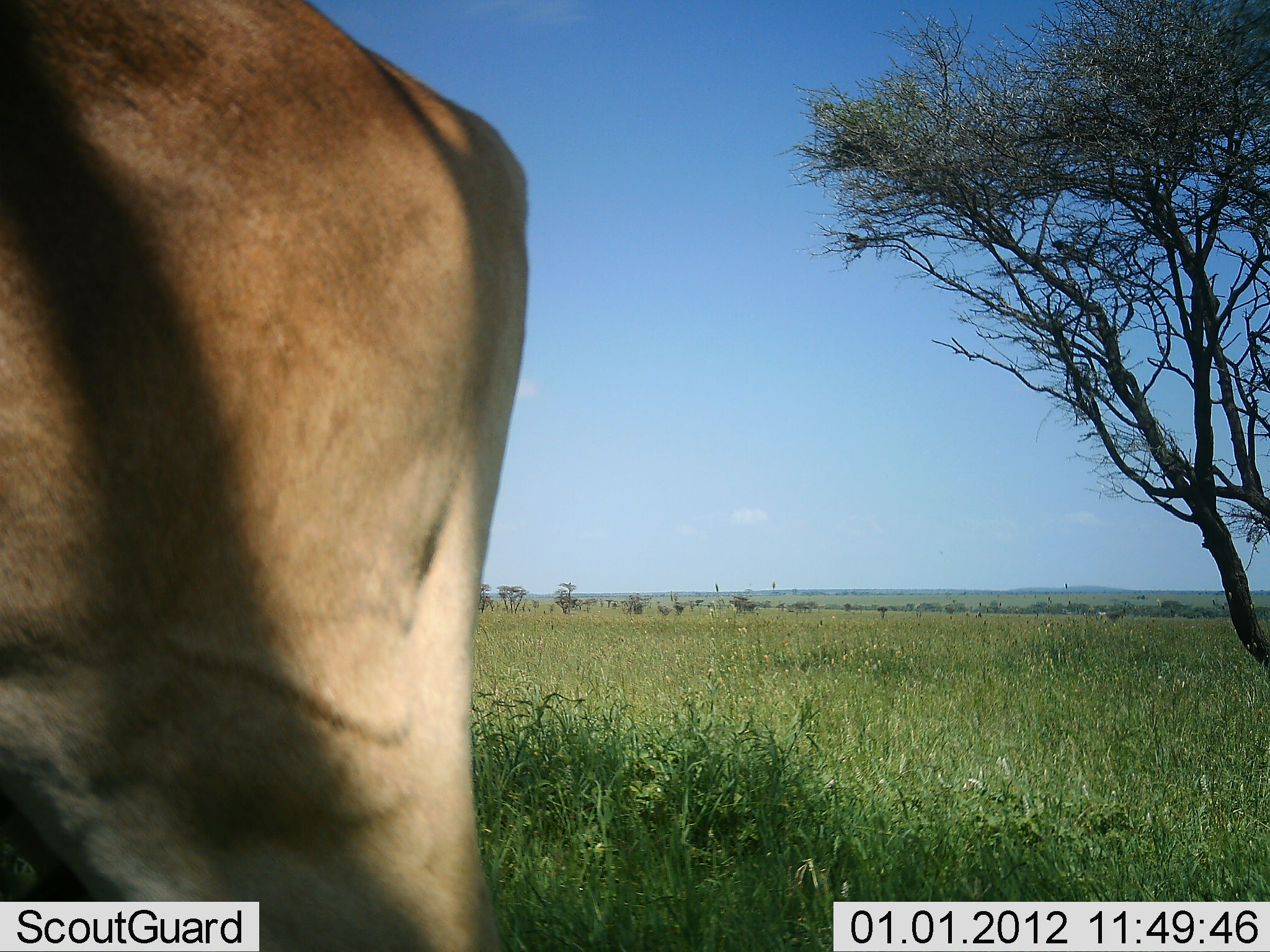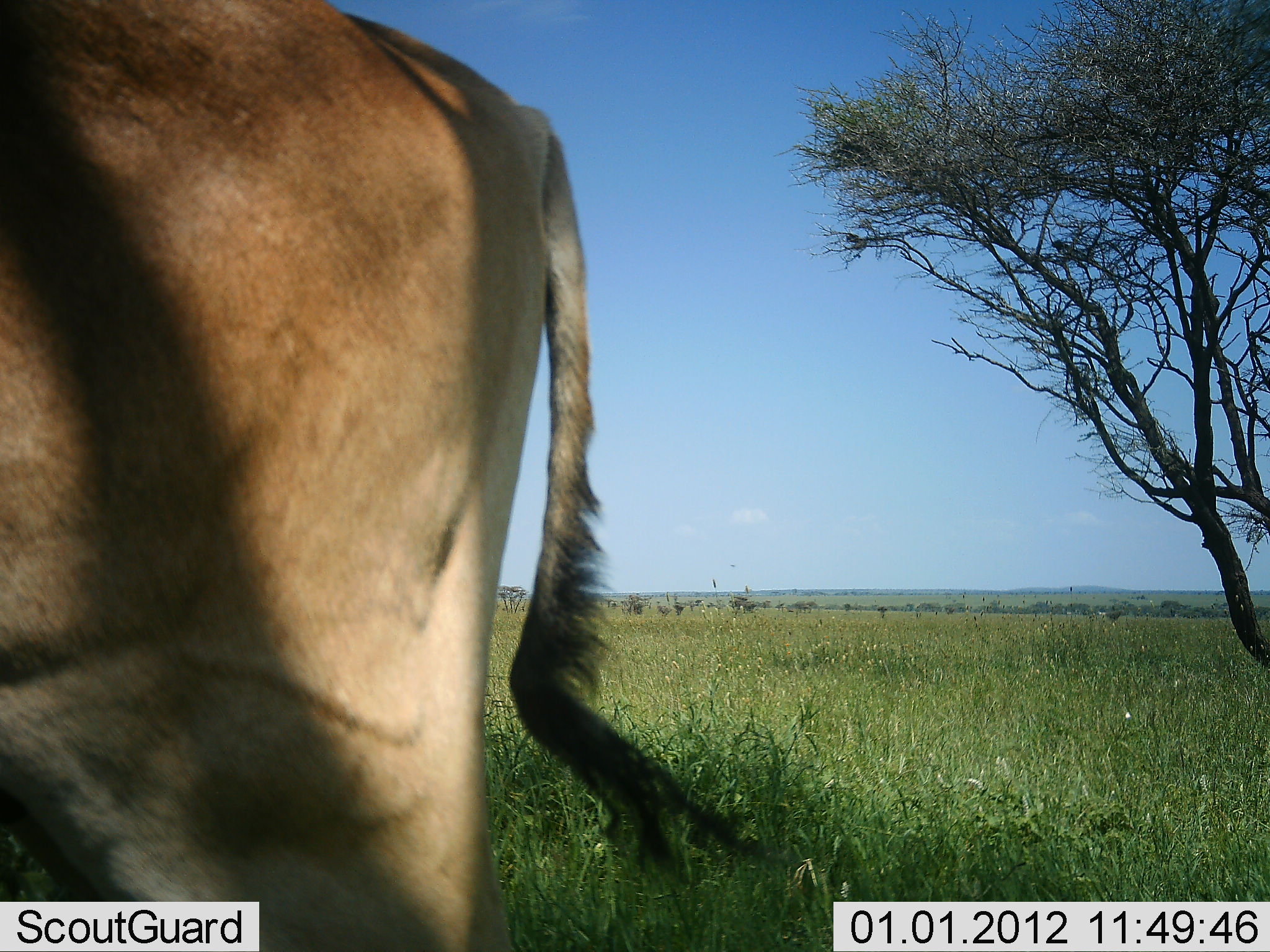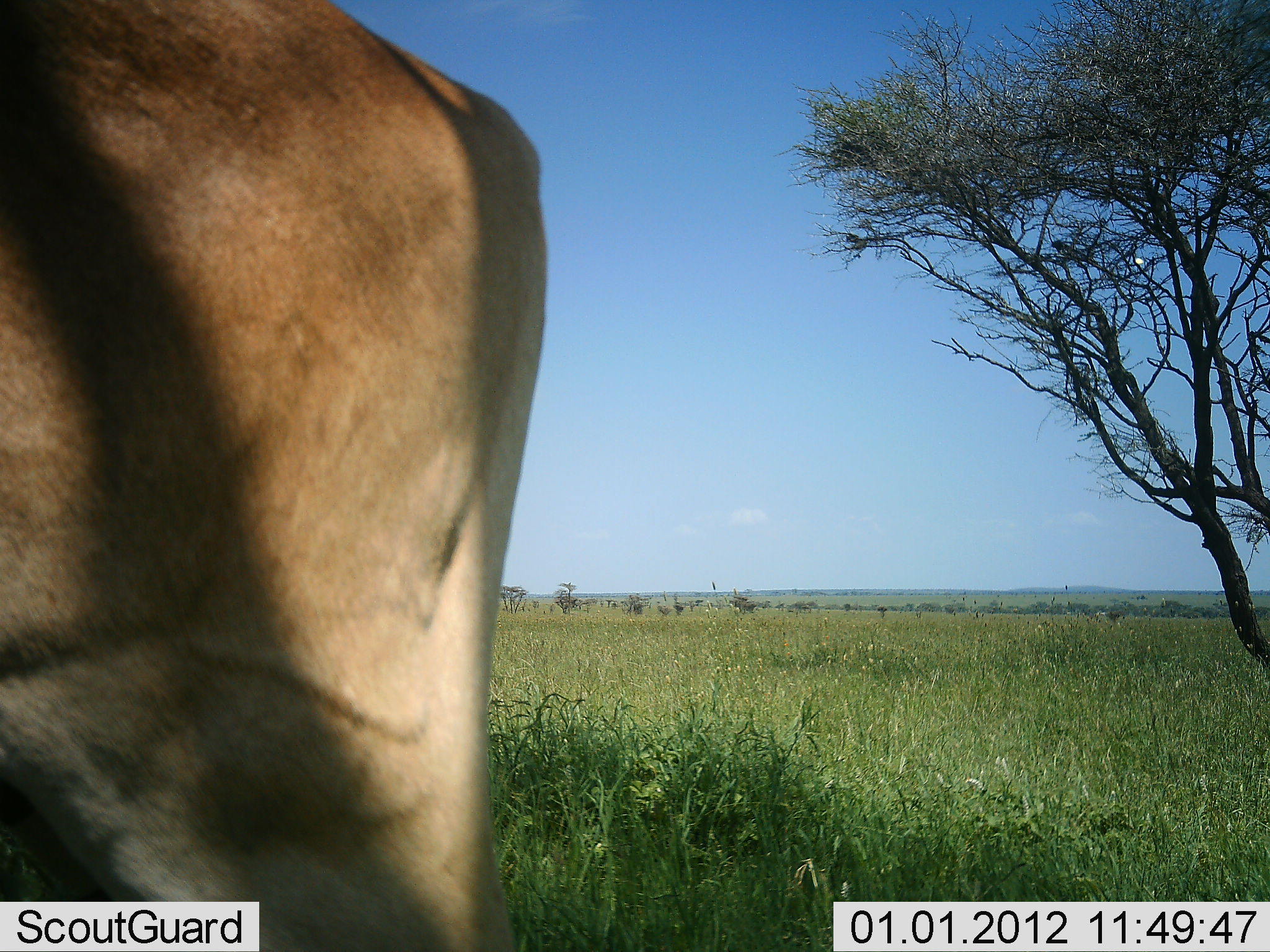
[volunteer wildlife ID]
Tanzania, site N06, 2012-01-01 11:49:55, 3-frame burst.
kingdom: Animalia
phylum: Chordata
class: Mammalia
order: Artiodactyla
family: Bovidae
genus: Alcelaphus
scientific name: Alcelaphus buselaphus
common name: hartebeest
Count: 1.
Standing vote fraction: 89%.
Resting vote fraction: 0%.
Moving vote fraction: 11%.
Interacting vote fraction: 0%.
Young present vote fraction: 0%.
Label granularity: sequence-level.